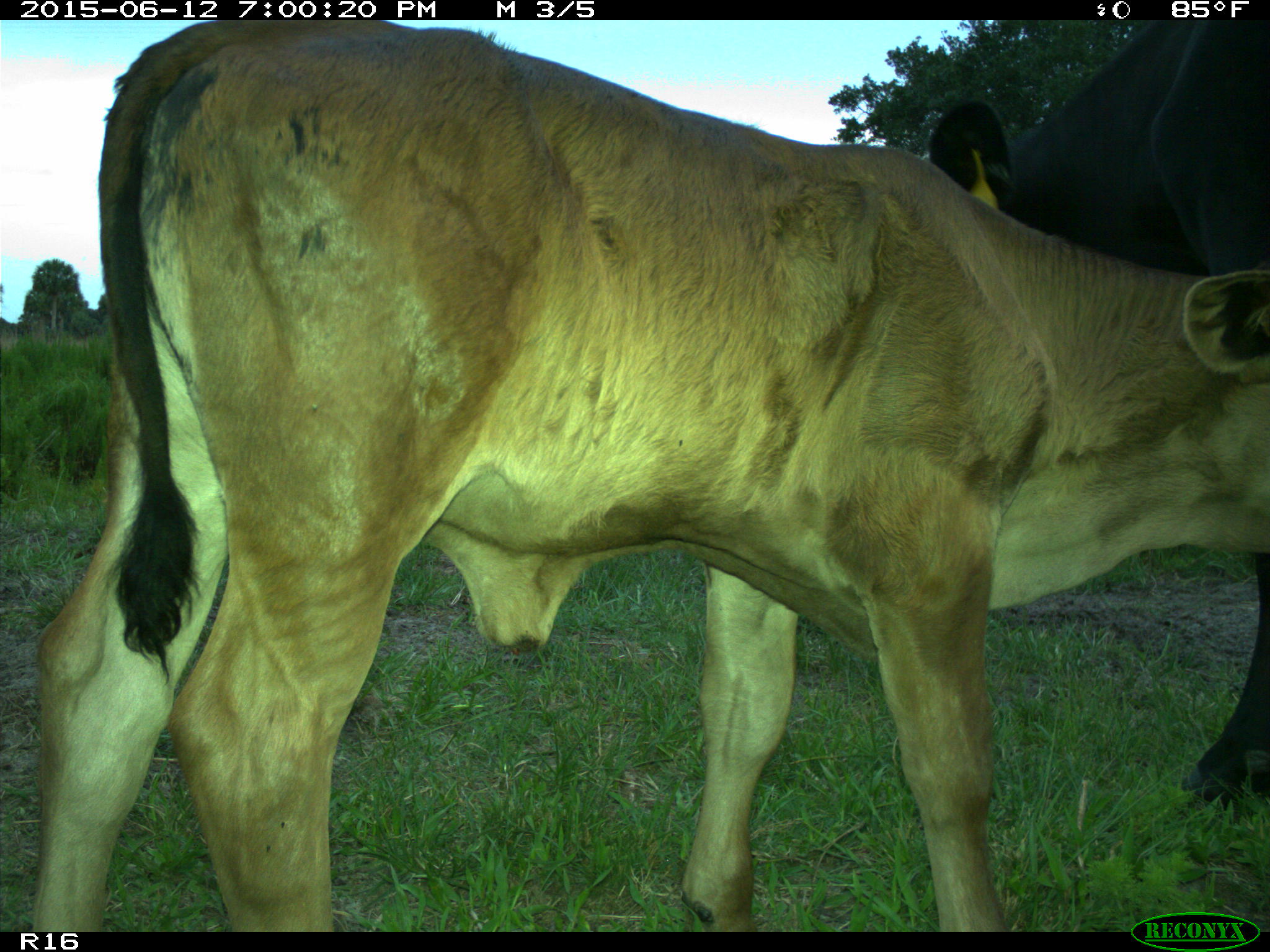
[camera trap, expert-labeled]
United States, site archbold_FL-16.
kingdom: Animalia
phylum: Chordata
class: Mammalia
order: Artiodactyla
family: Bovidae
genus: Bos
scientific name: Bos taurus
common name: domestic cow